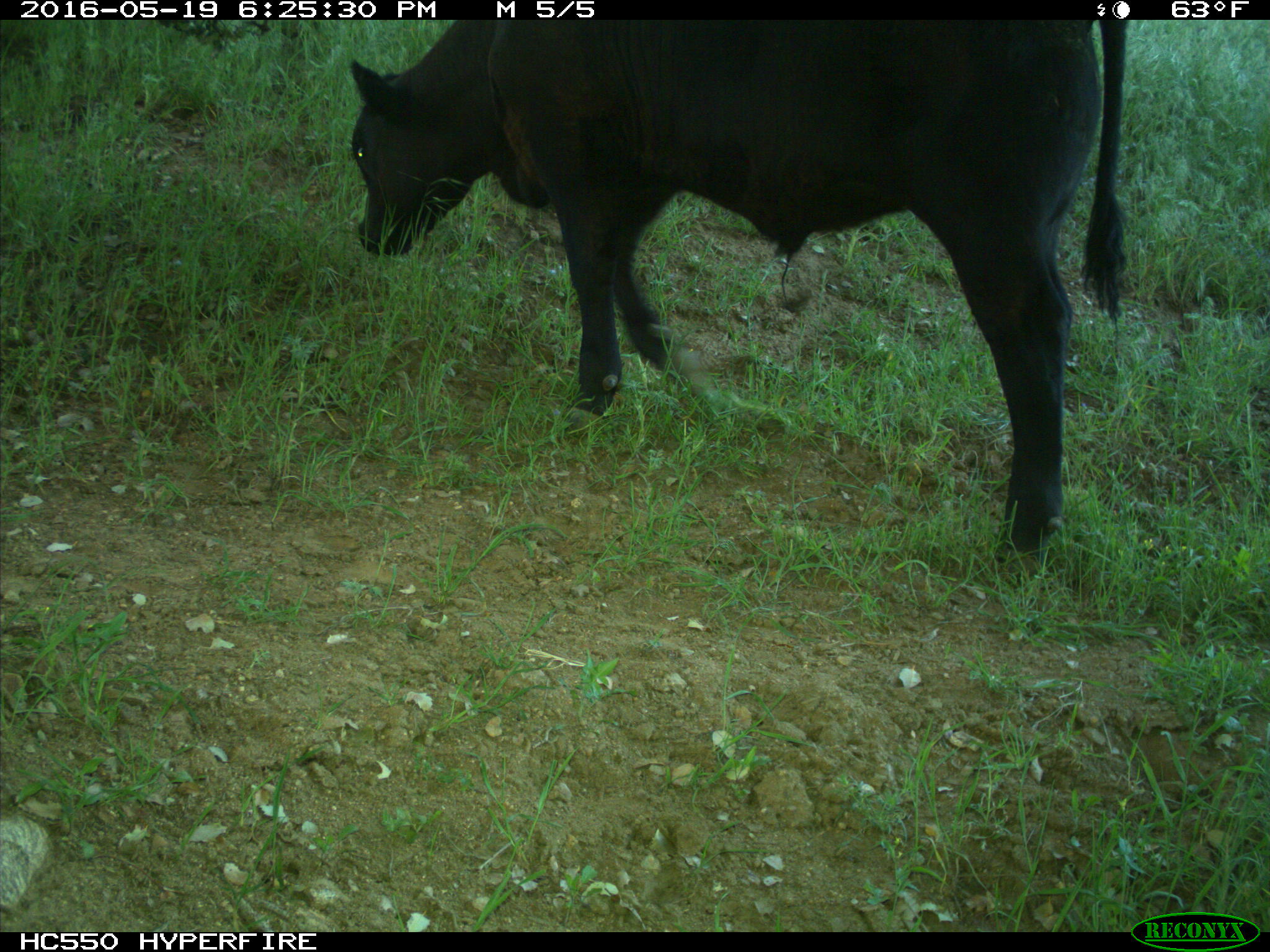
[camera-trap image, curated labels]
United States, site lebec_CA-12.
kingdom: Animalia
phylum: Chordata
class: Mammalia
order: Artiodactyla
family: Bovidae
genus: Bos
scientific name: Bos taurus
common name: domestic cow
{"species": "Bos taurus (domestic cow)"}